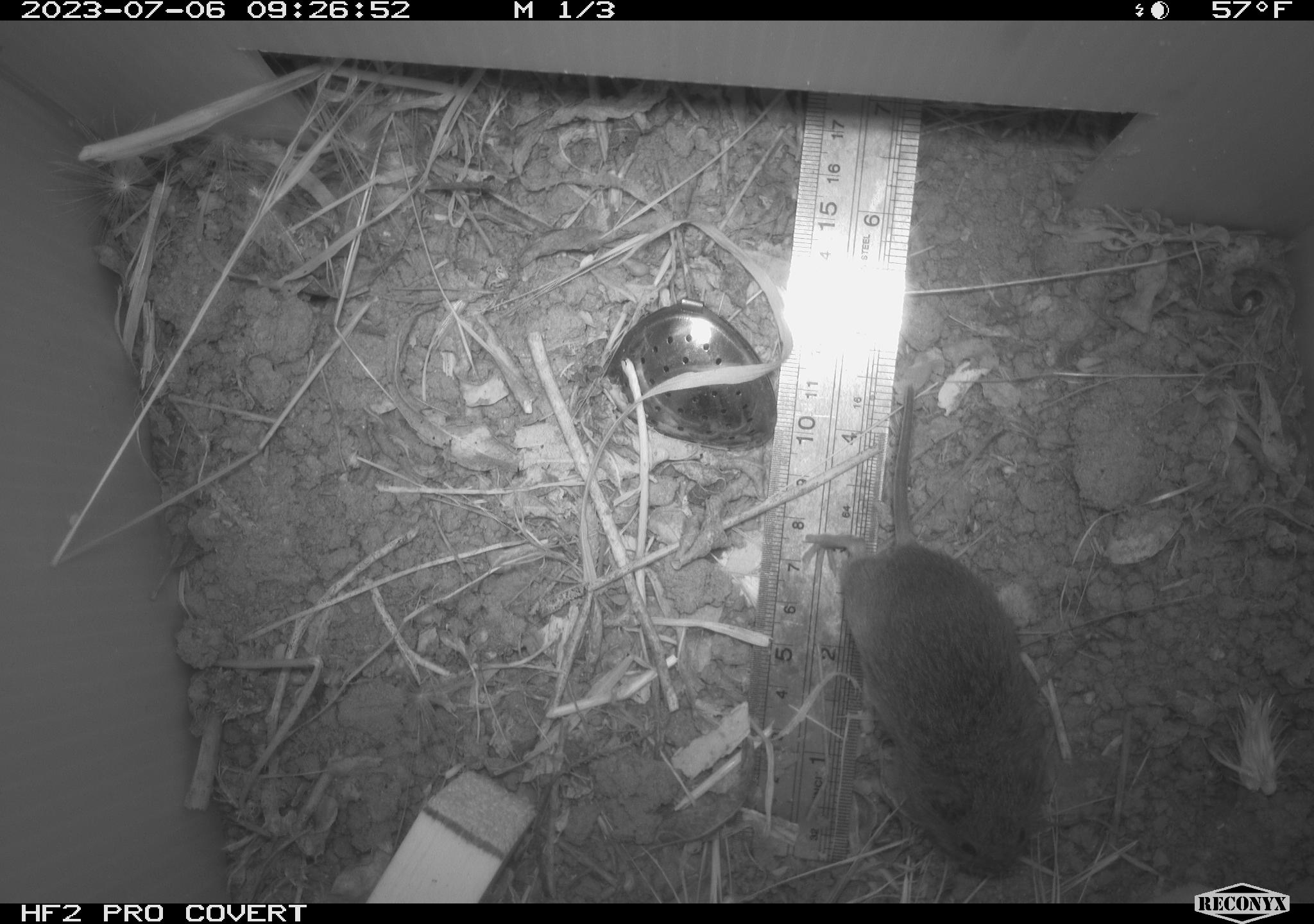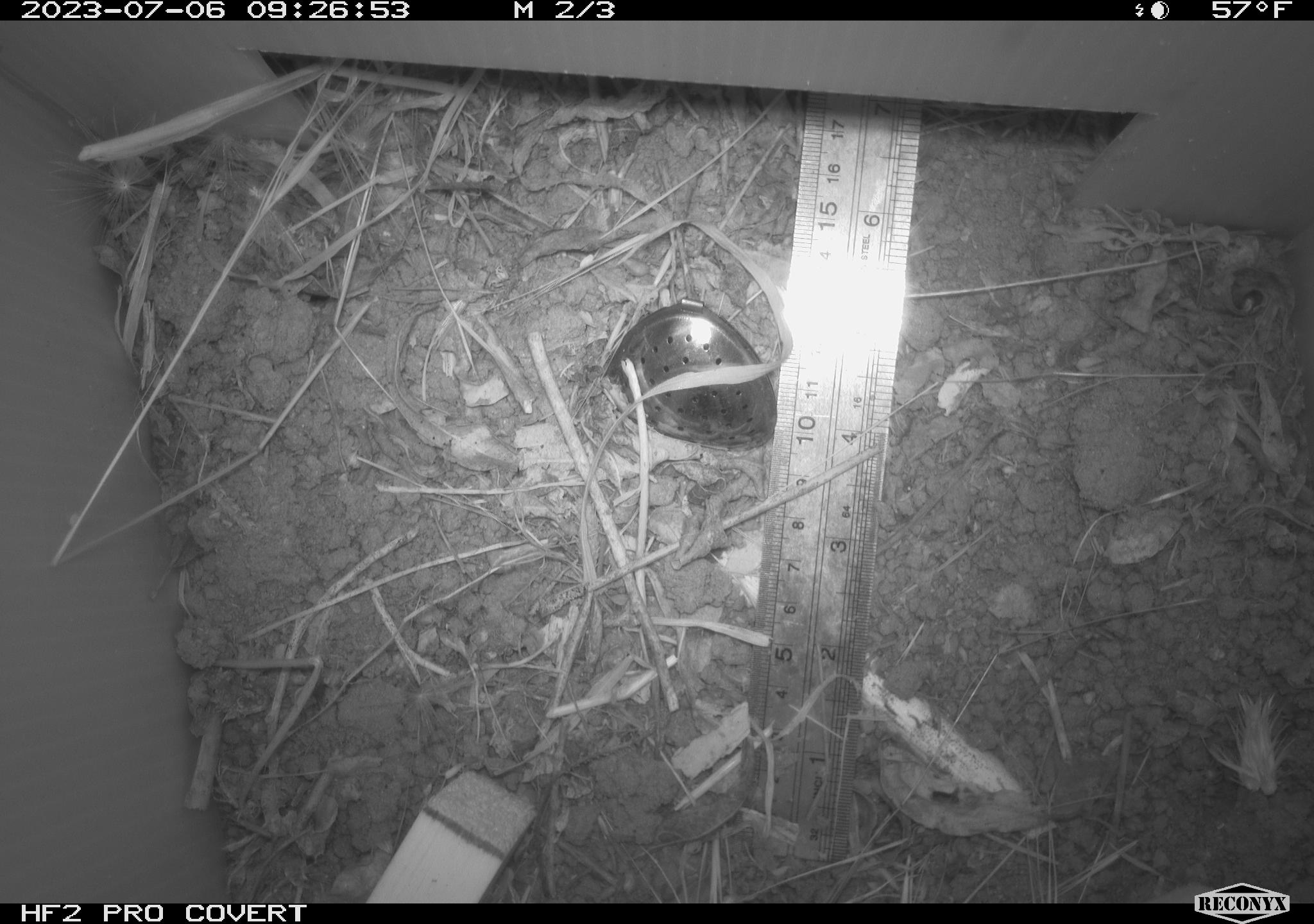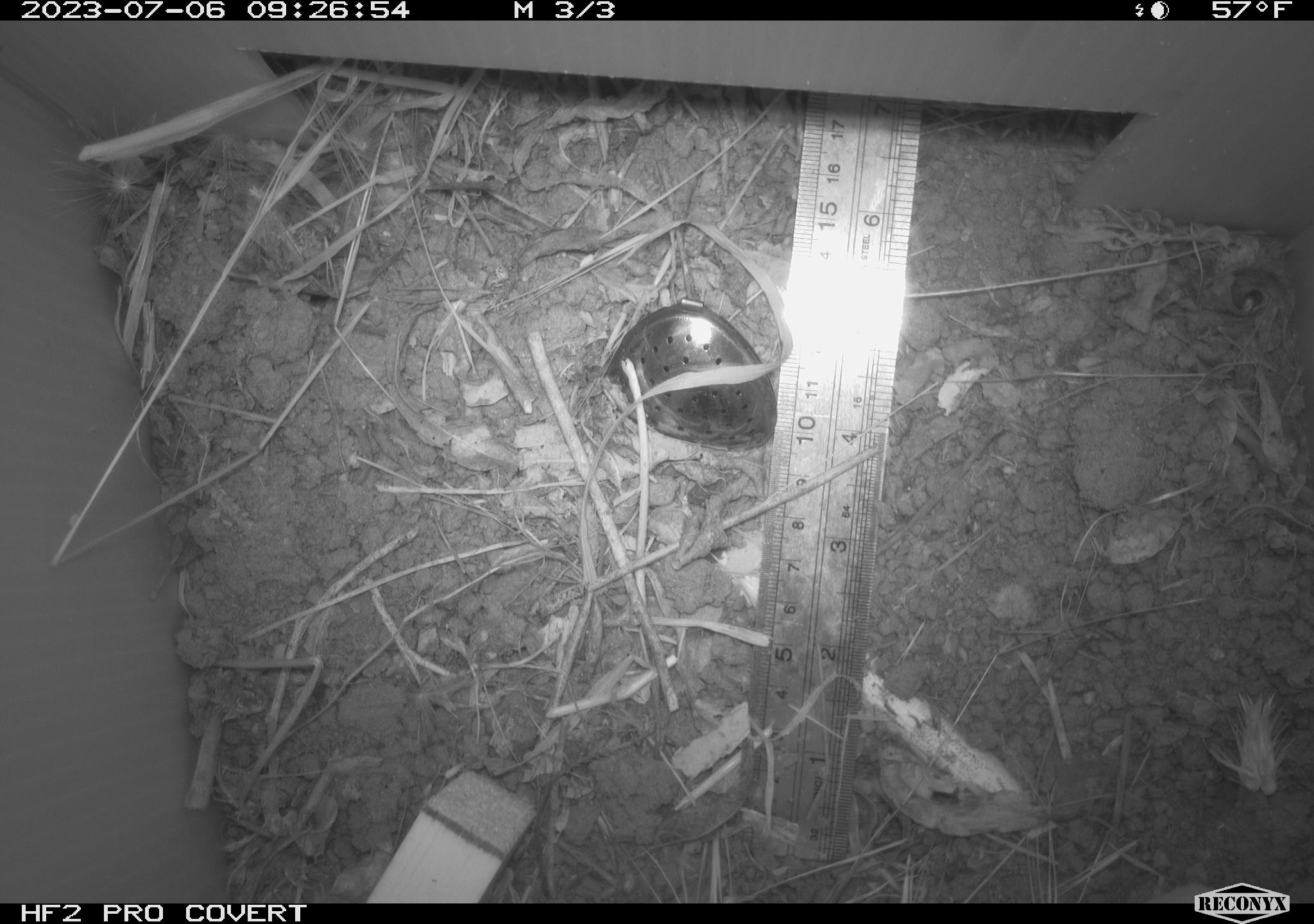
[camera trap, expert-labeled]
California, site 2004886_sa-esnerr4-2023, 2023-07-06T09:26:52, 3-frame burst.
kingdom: Animalia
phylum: Chordata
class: Mammalia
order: Rodentia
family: Cricetidae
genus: Microtus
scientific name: Microtus californicus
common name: california vole